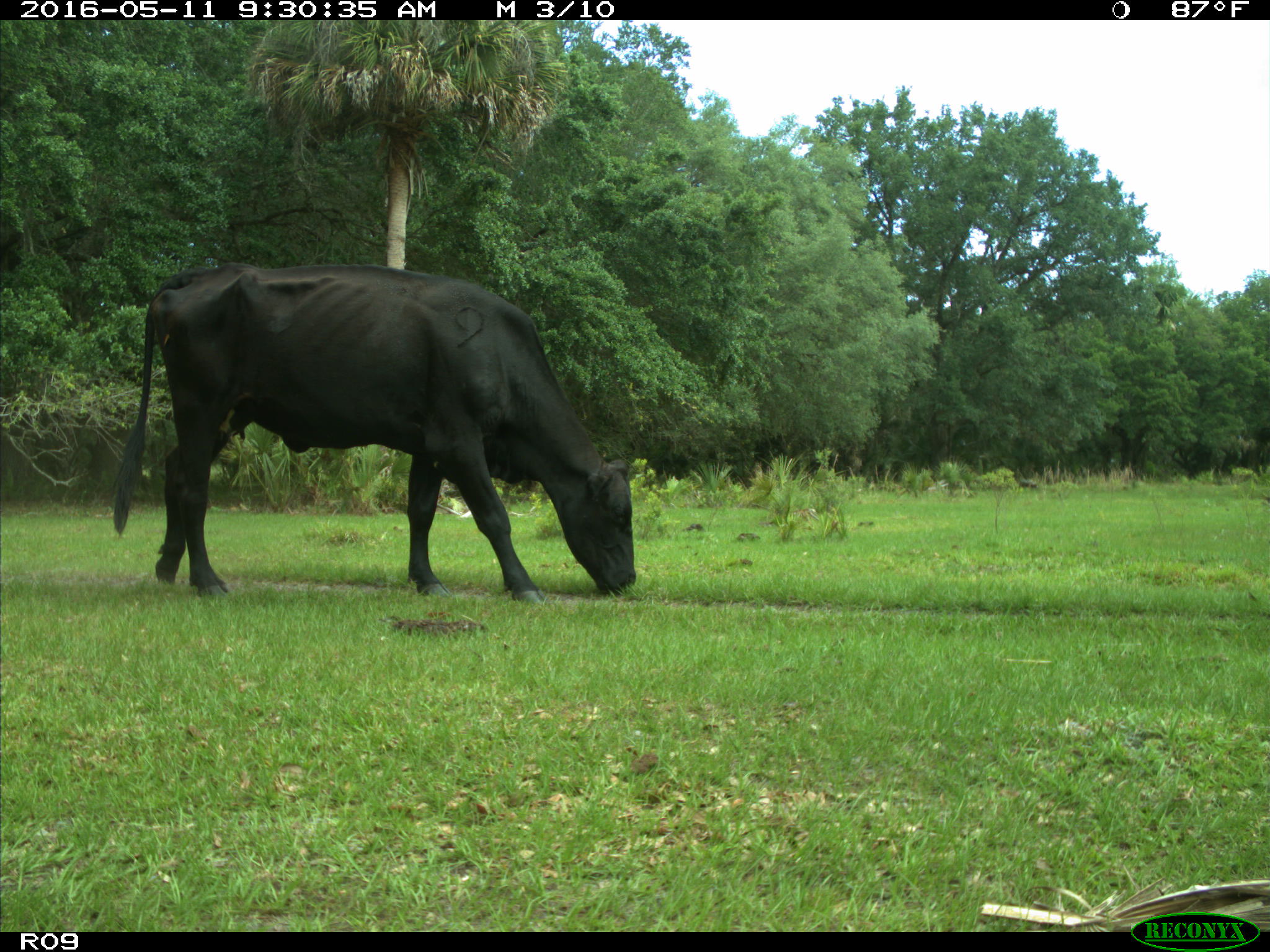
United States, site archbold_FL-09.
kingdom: Animalia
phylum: Chordata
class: Mammalia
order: Artiodactyla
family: Bovidae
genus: Bos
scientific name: Bos taurus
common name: domestic cow